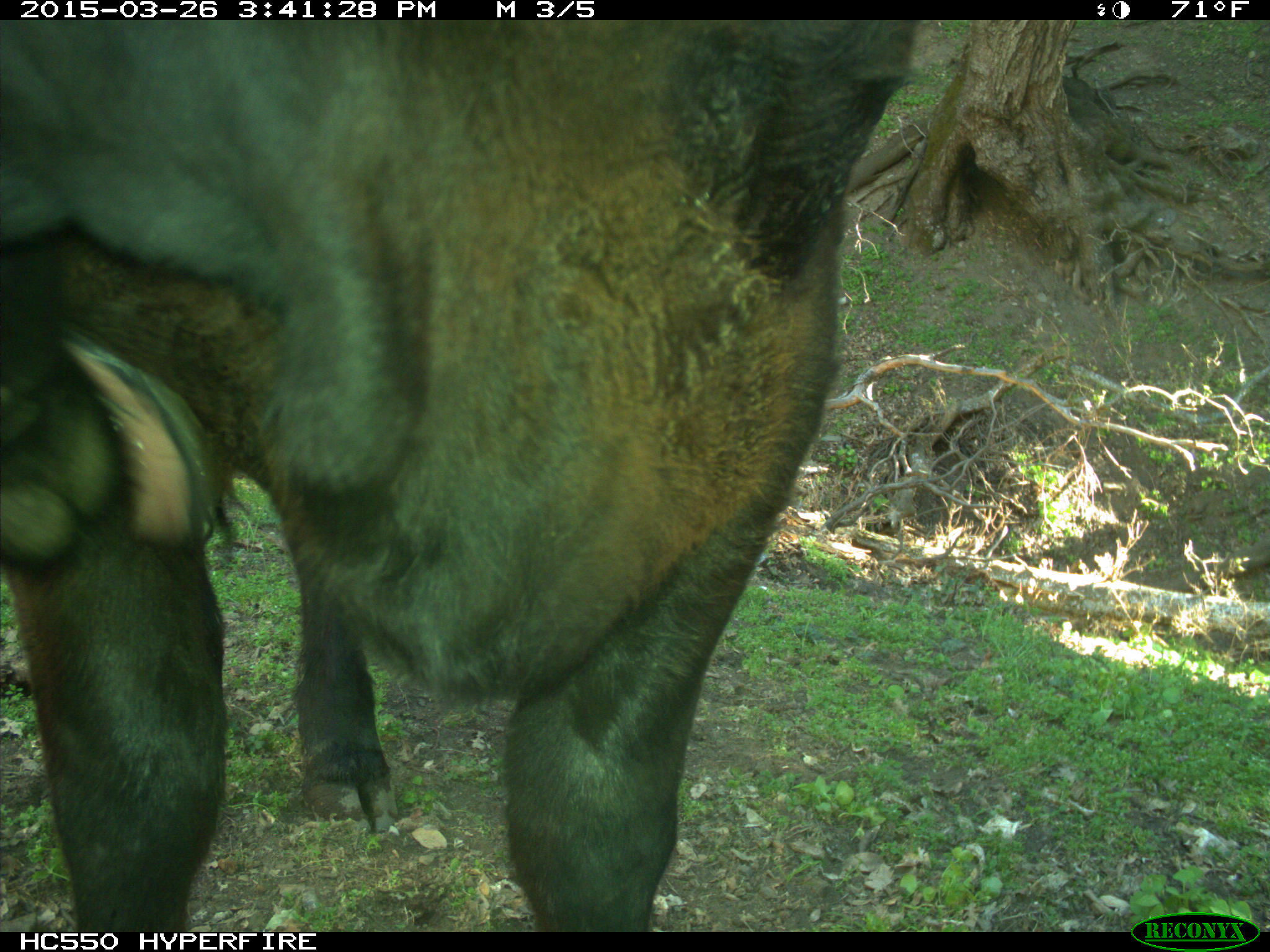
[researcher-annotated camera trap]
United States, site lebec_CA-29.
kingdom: Animalia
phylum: Chordata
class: Mammalia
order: Artiodactyla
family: Bovidae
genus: Bos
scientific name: Bos taurus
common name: domestic cow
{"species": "Bos taurus (domestic cow)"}